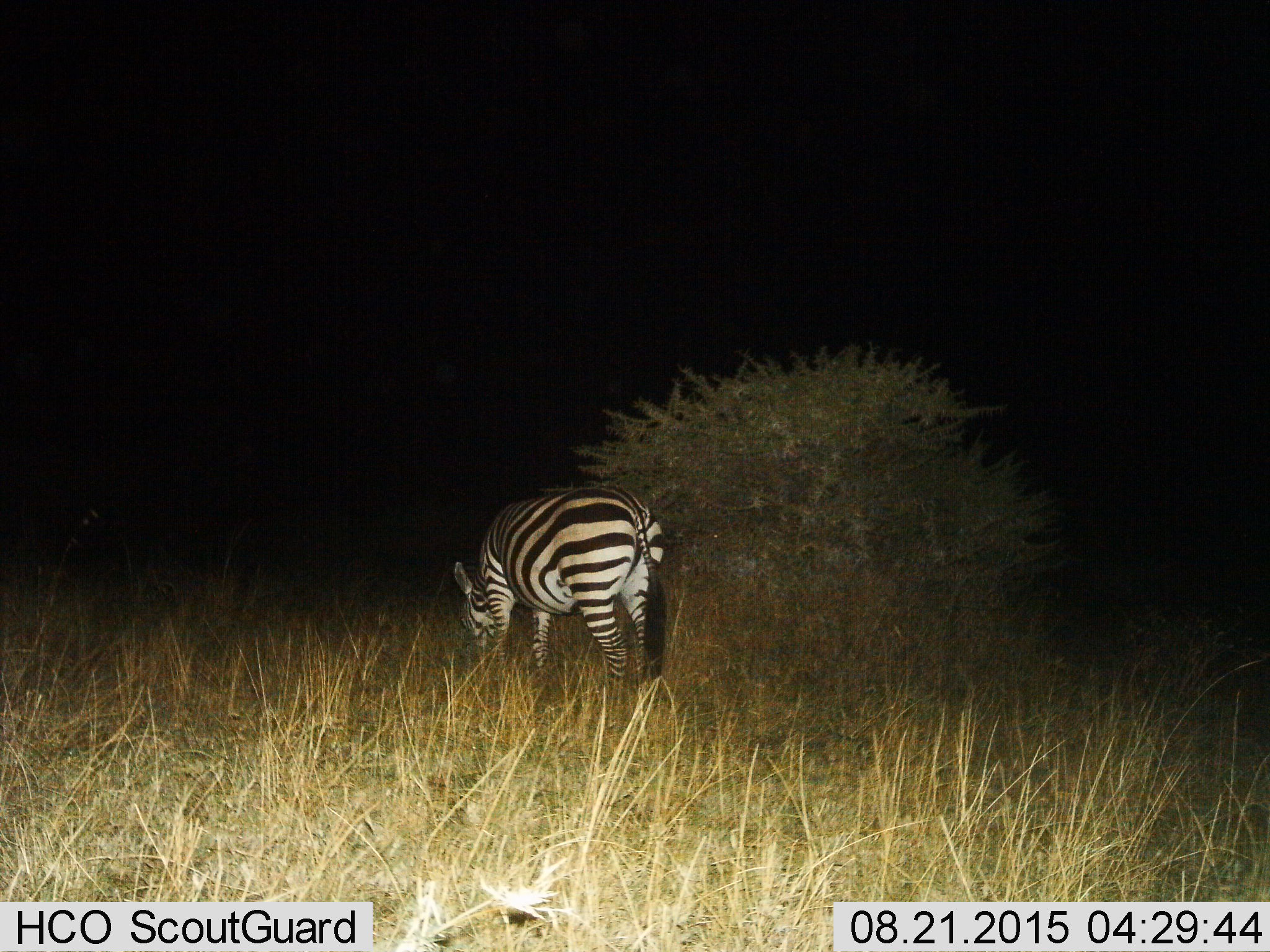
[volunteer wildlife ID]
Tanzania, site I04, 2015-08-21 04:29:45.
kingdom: Animalia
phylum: Chordata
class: Mammalia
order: Perissodactyla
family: Equidae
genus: Equus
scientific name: Equus quagga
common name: plains zebra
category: zebra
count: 1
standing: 33%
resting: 0%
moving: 0%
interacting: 0%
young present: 0%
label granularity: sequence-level